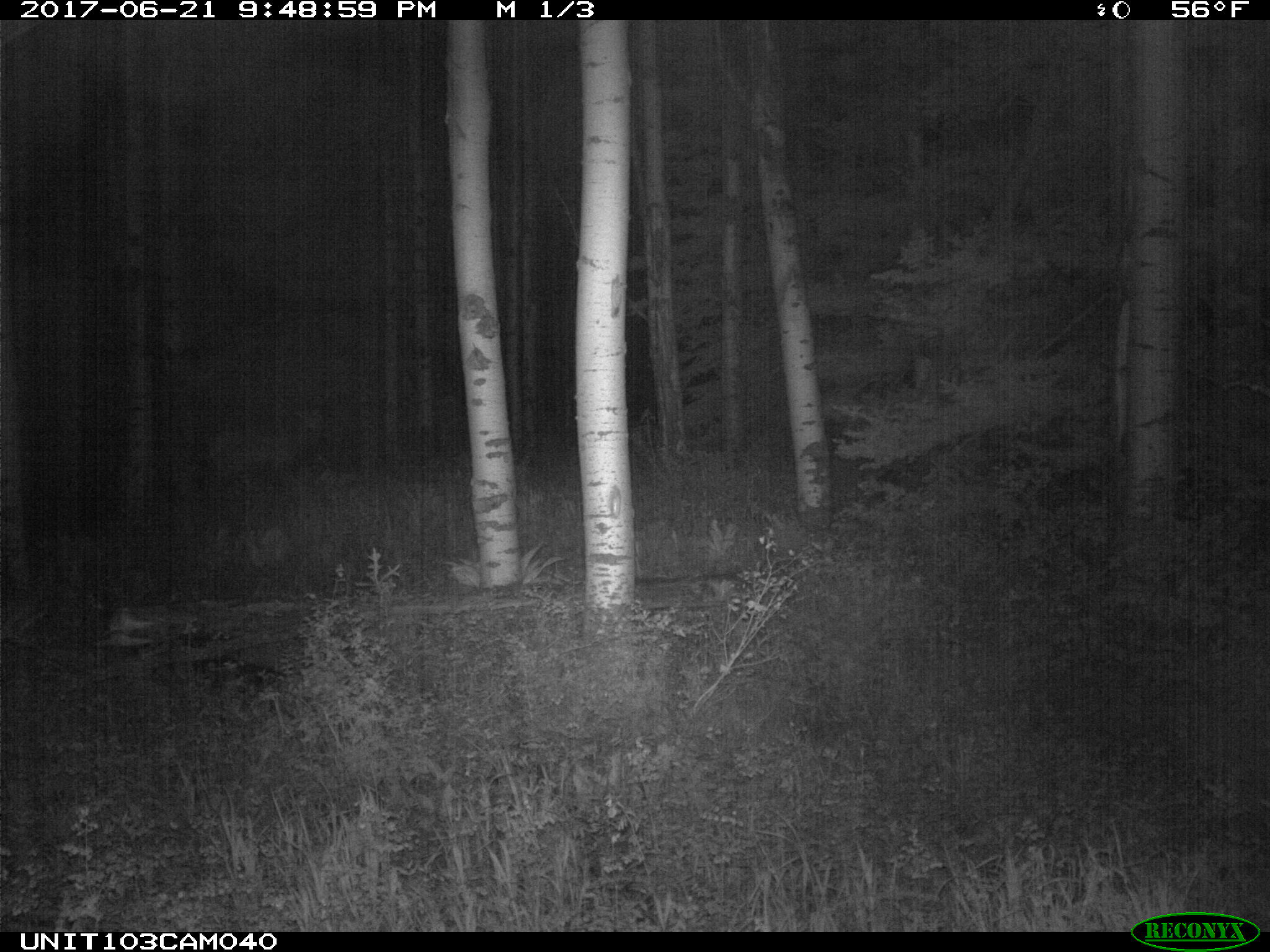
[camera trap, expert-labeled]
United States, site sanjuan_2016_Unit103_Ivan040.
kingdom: Animalia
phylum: Chordata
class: Mammalia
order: Artiodactyla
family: Cervidae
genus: Cervus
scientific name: Cervus elaphus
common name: red deer